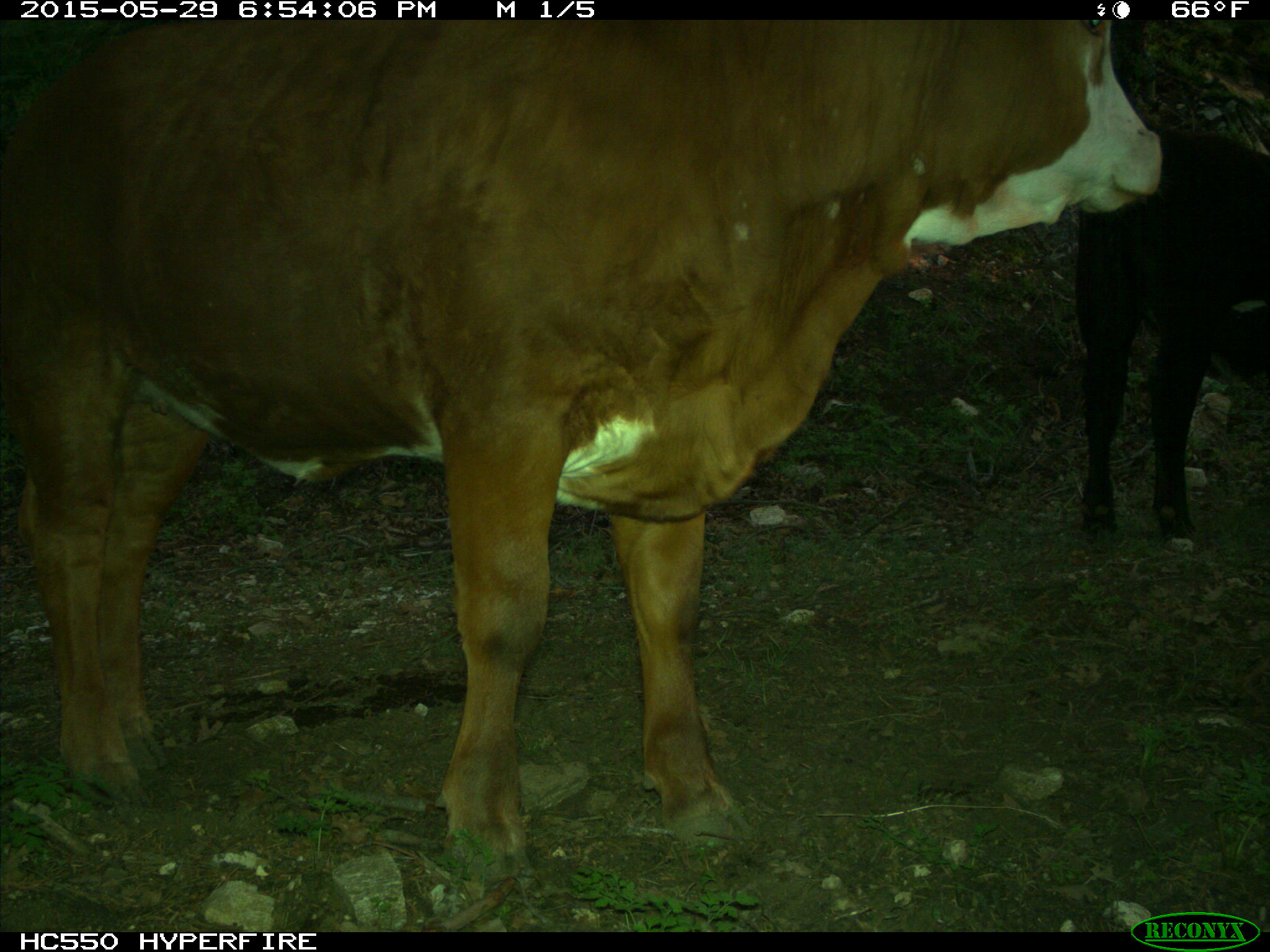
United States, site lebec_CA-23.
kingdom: Animalia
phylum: Chordata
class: Mammalia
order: Artiodactyla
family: Bovidae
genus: Bos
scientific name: Bos taurus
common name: domestic cow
Bos taurus (domestic cow).